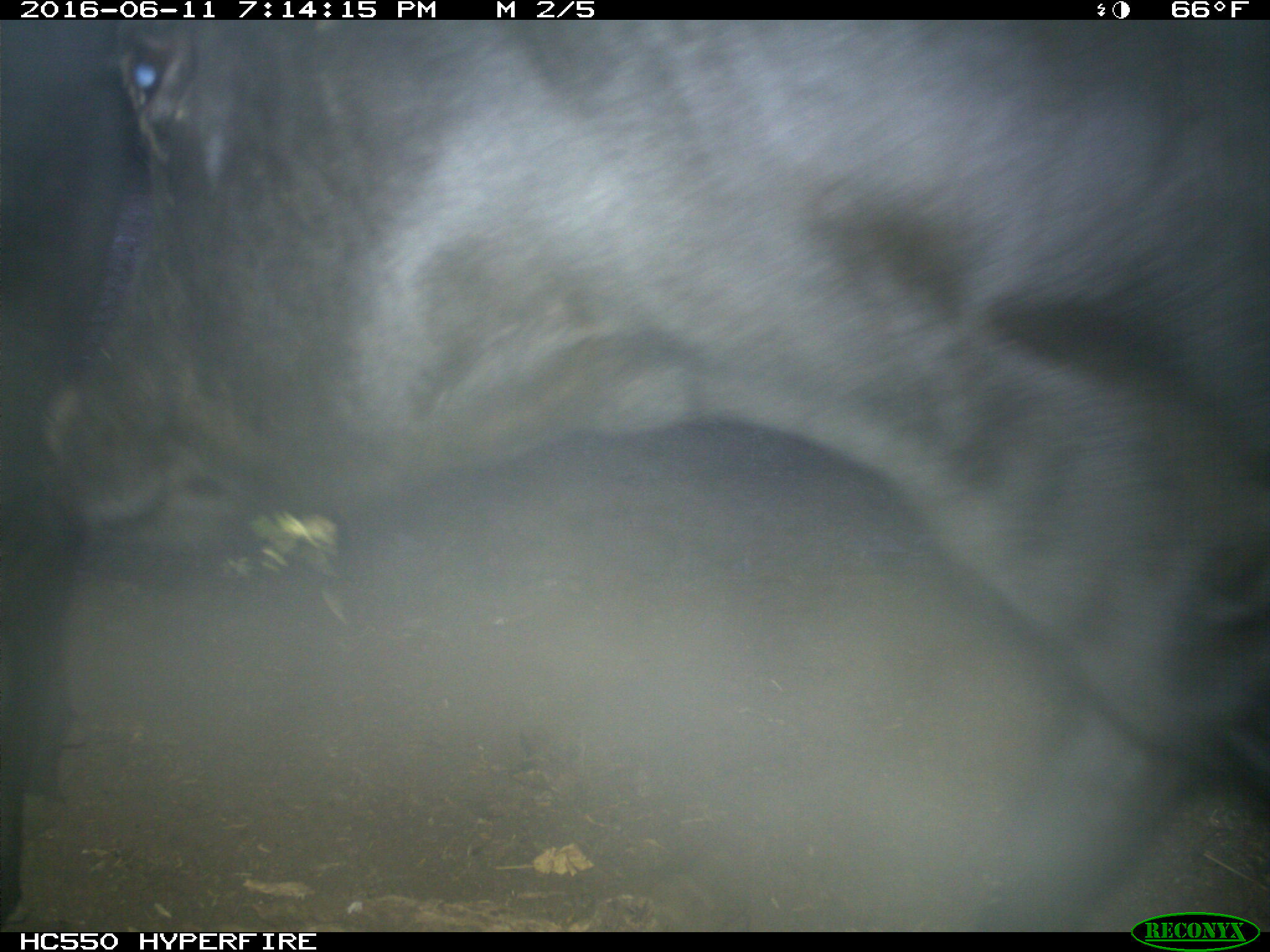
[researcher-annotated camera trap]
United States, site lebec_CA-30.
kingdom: Animalia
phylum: Chordata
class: Mammalia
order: Artiodactyla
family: Bovidae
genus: Bos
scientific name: Bos taurus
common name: domestic cow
Bos taurus (domestic cow).